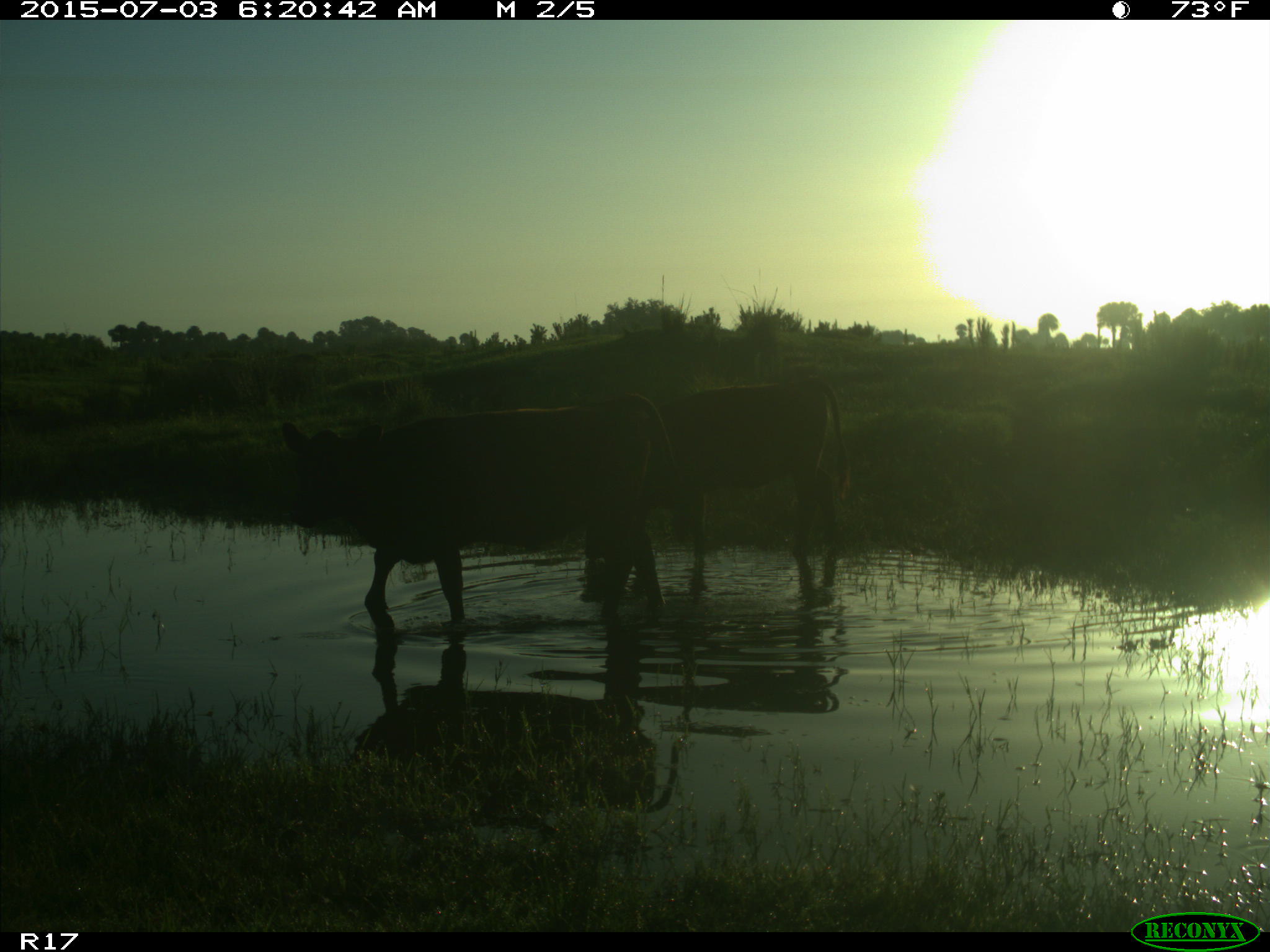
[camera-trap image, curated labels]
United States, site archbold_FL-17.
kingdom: Animalia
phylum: Chordata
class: Mammalia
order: Artiodactyla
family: Bovidae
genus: Bos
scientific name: Bos taurus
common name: domestic cow